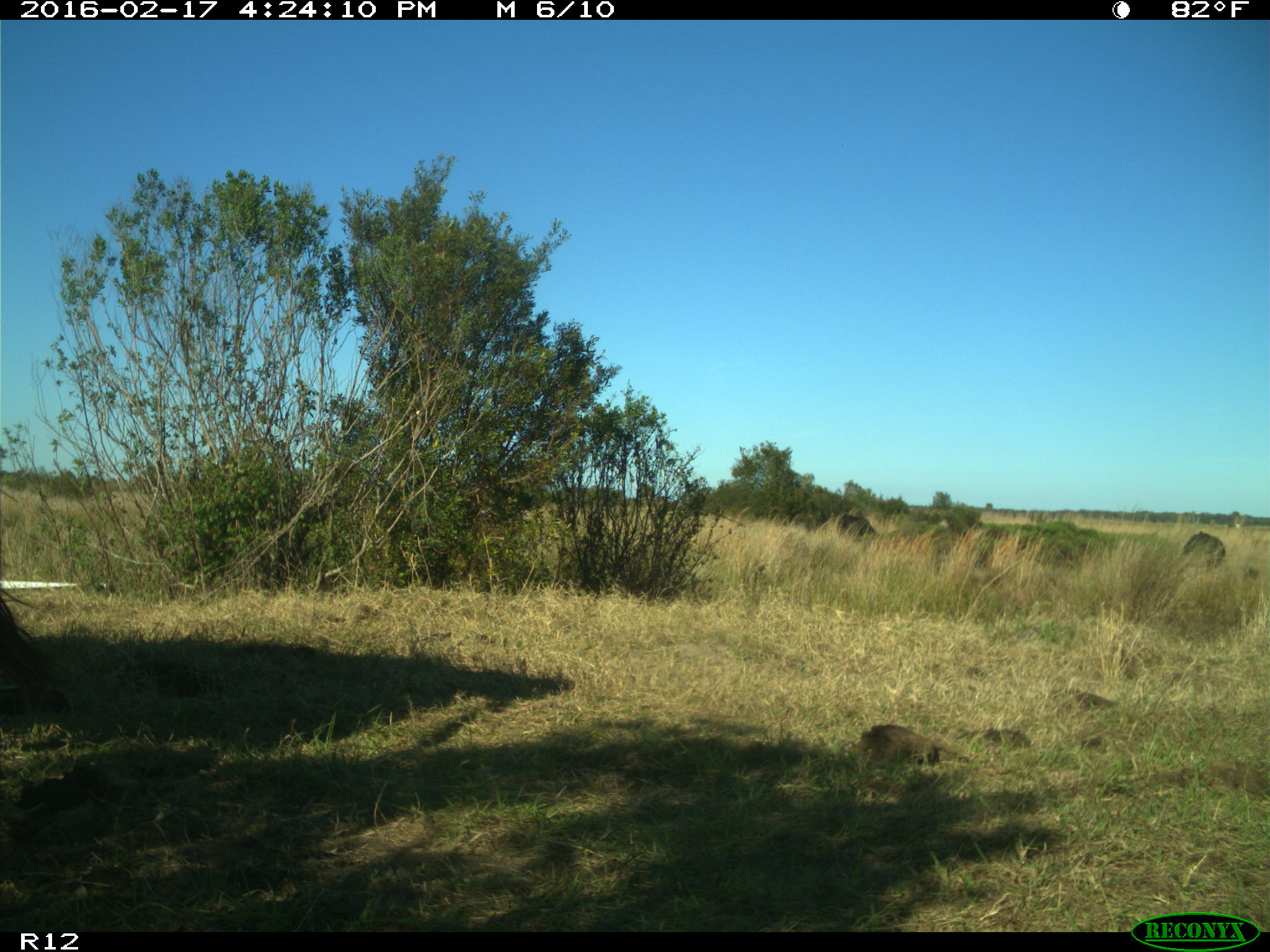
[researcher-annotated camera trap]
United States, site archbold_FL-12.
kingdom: Animalia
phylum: Chordata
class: Mammalia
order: Artiodactyla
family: Bovidae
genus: Bos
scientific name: Bos taurus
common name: domestic cow